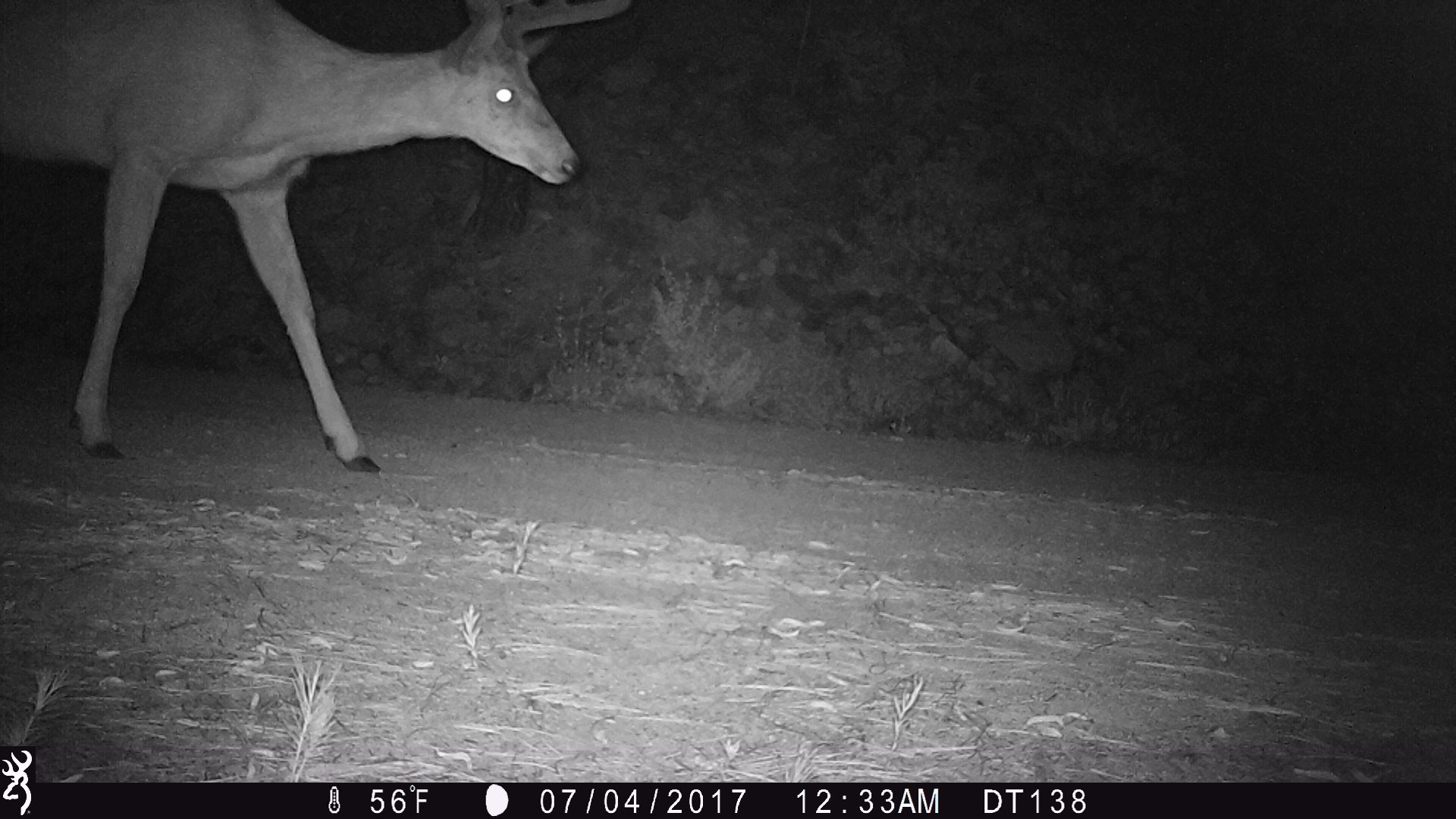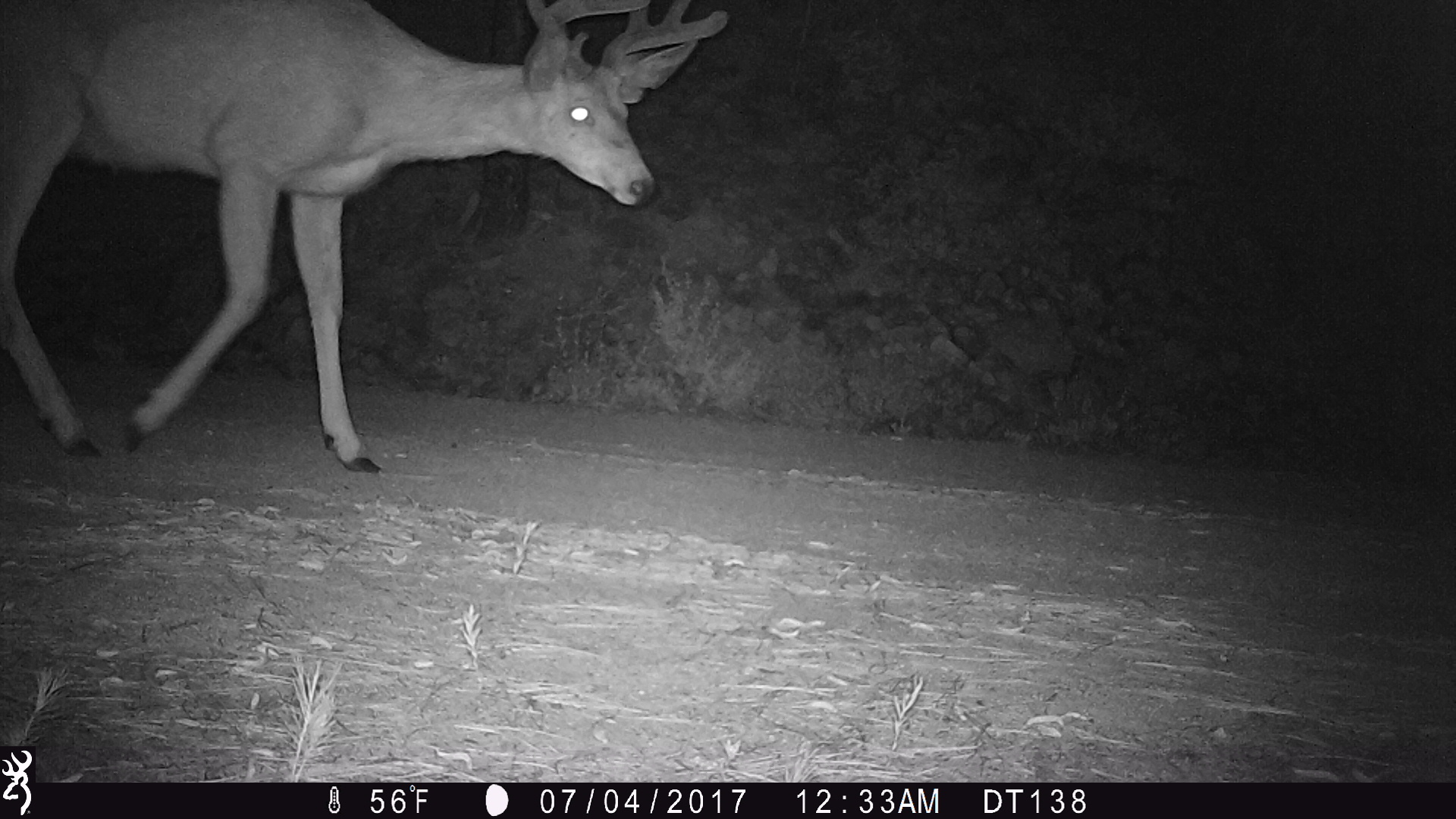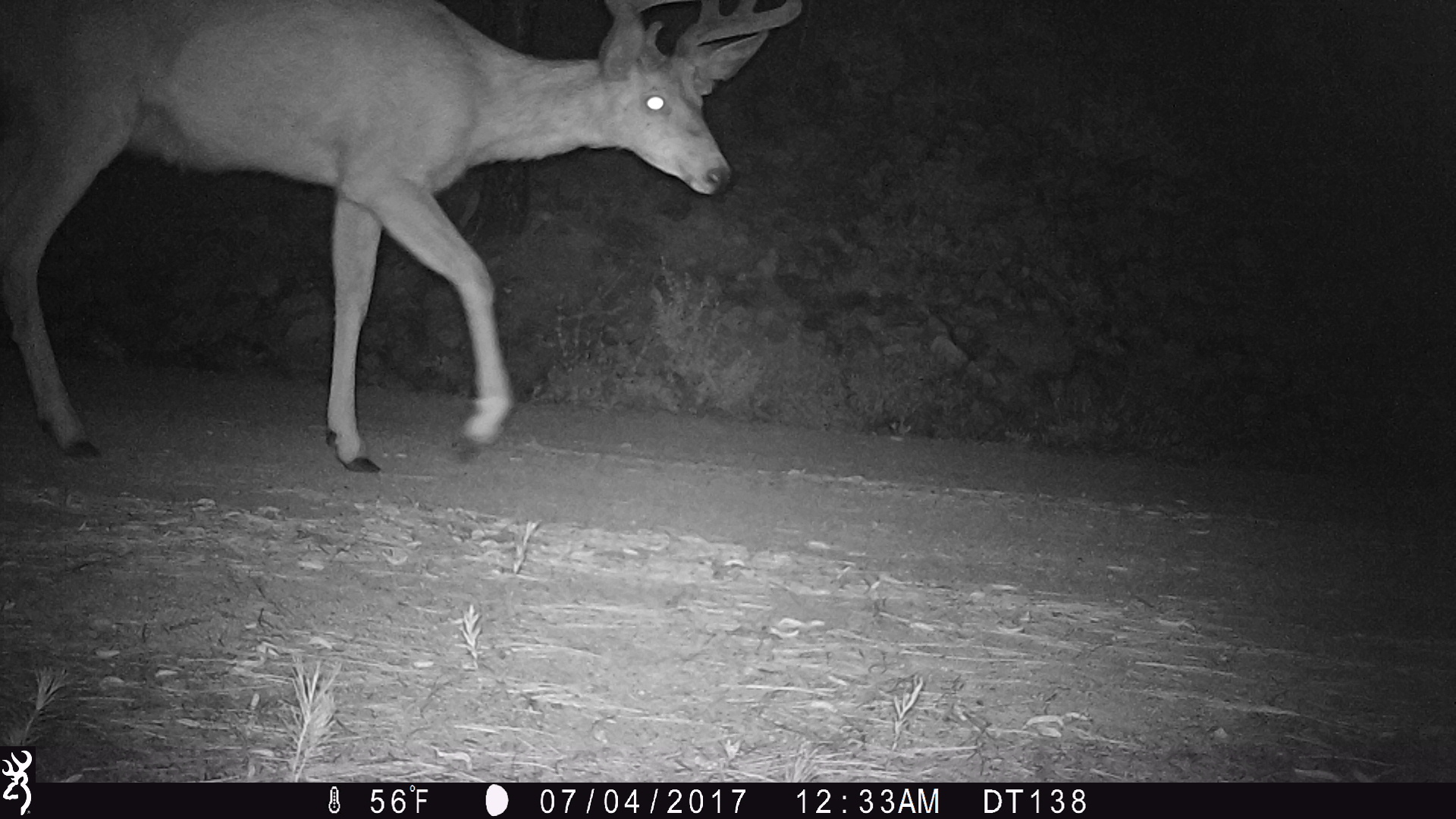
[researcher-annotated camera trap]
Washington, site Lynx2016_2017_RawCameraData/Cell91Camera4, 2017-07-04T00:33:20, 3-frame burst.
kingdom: Animalia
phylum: Chordata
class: Mammalia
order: Artiodactyla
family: Cervidae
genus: Odocoileus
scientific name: Odocoileus hemionus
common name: mule deer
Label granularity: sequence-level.